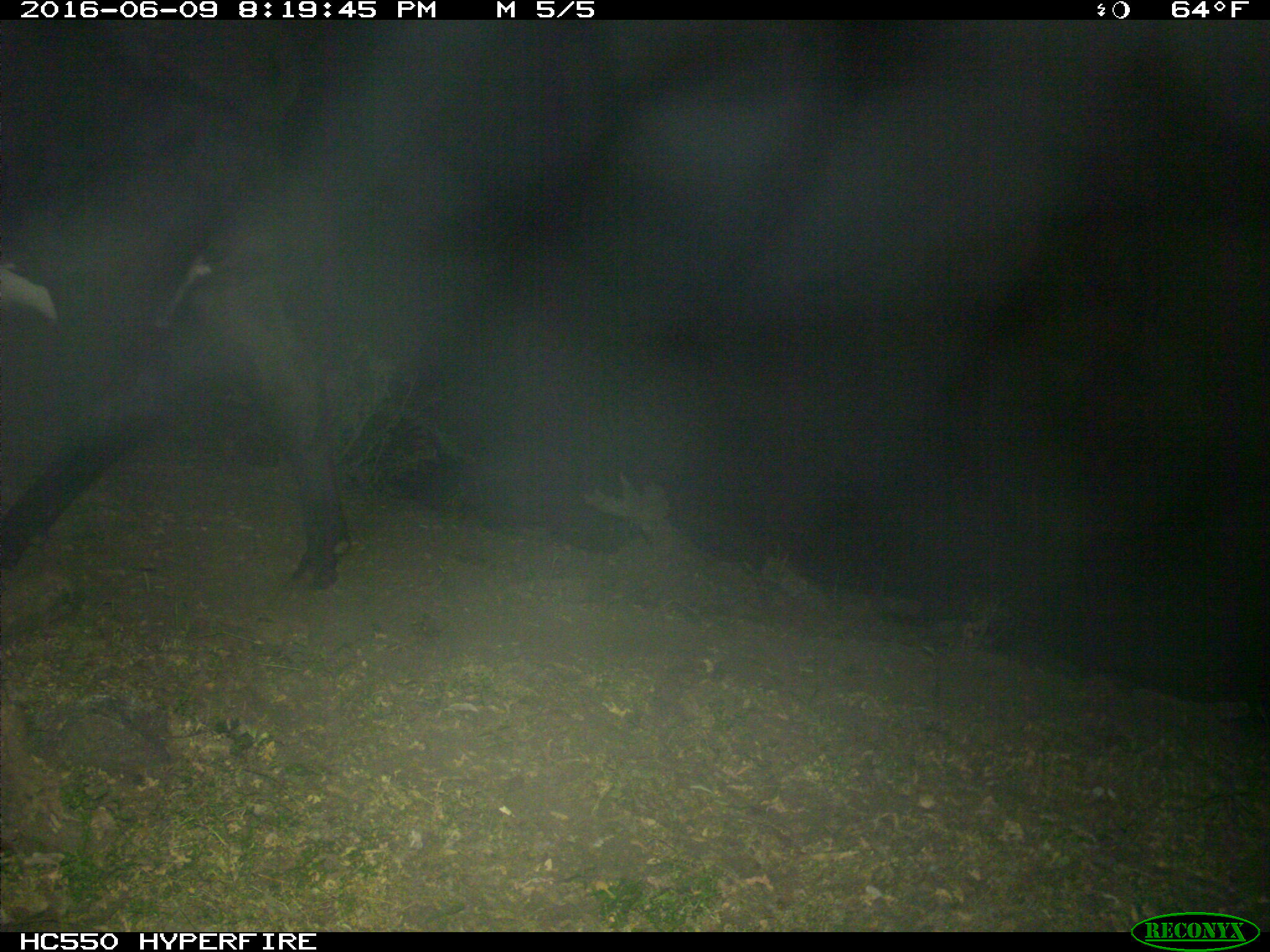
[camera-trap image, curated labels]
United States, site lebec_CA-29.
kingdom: Animalia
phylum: Chordata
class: Mammalia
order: Artiodactyla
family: Bovidae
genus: Bos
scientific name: Bos taurus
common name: domestic cow